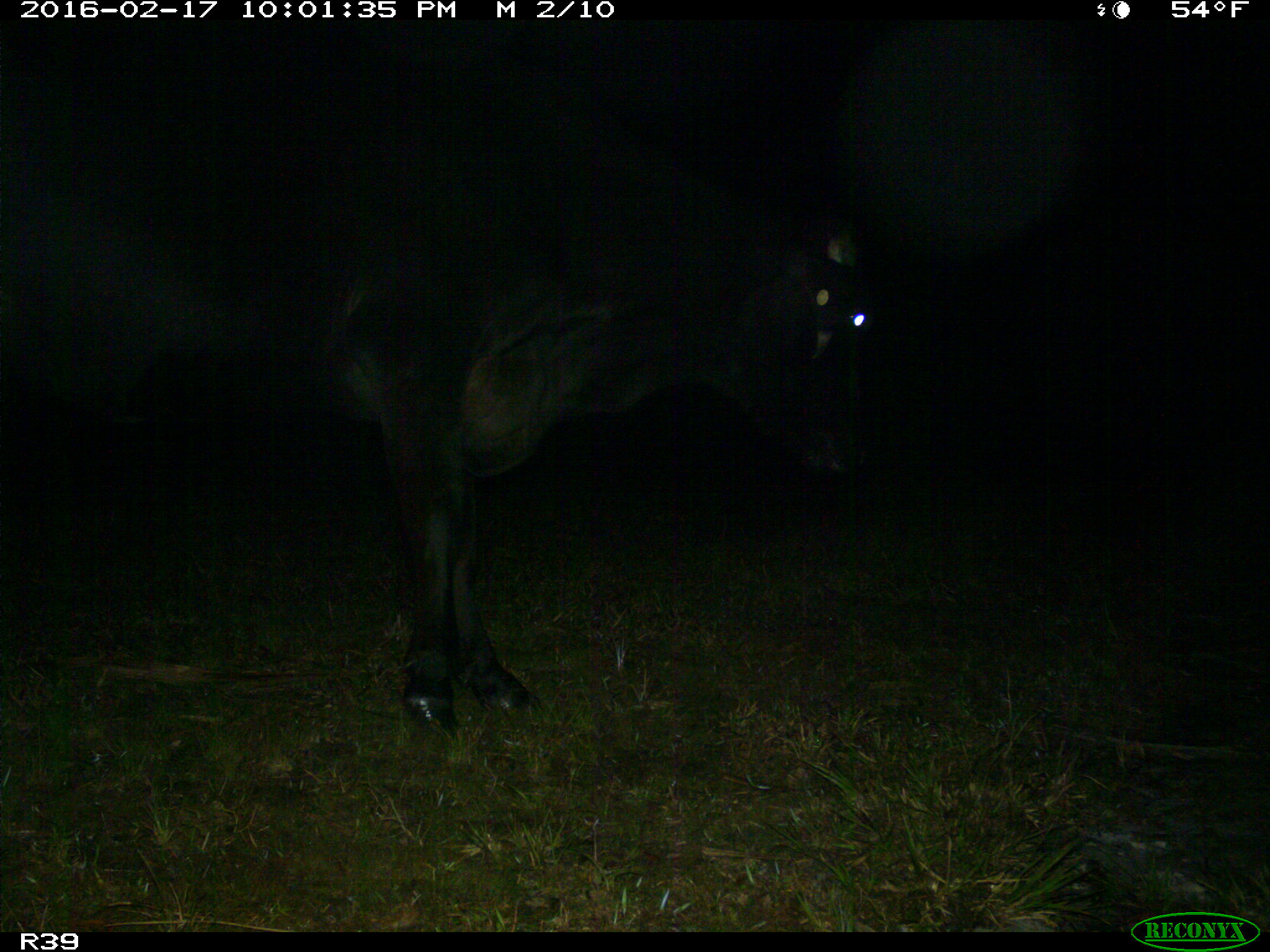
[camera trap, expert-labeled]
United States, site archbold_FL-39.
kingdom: Animalia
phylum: Chordata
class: Mammalia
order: Artiodactyla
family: Bovidae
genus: Bos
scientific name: Bos taurus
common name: domestic cow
Bos taurus (domestic cow).